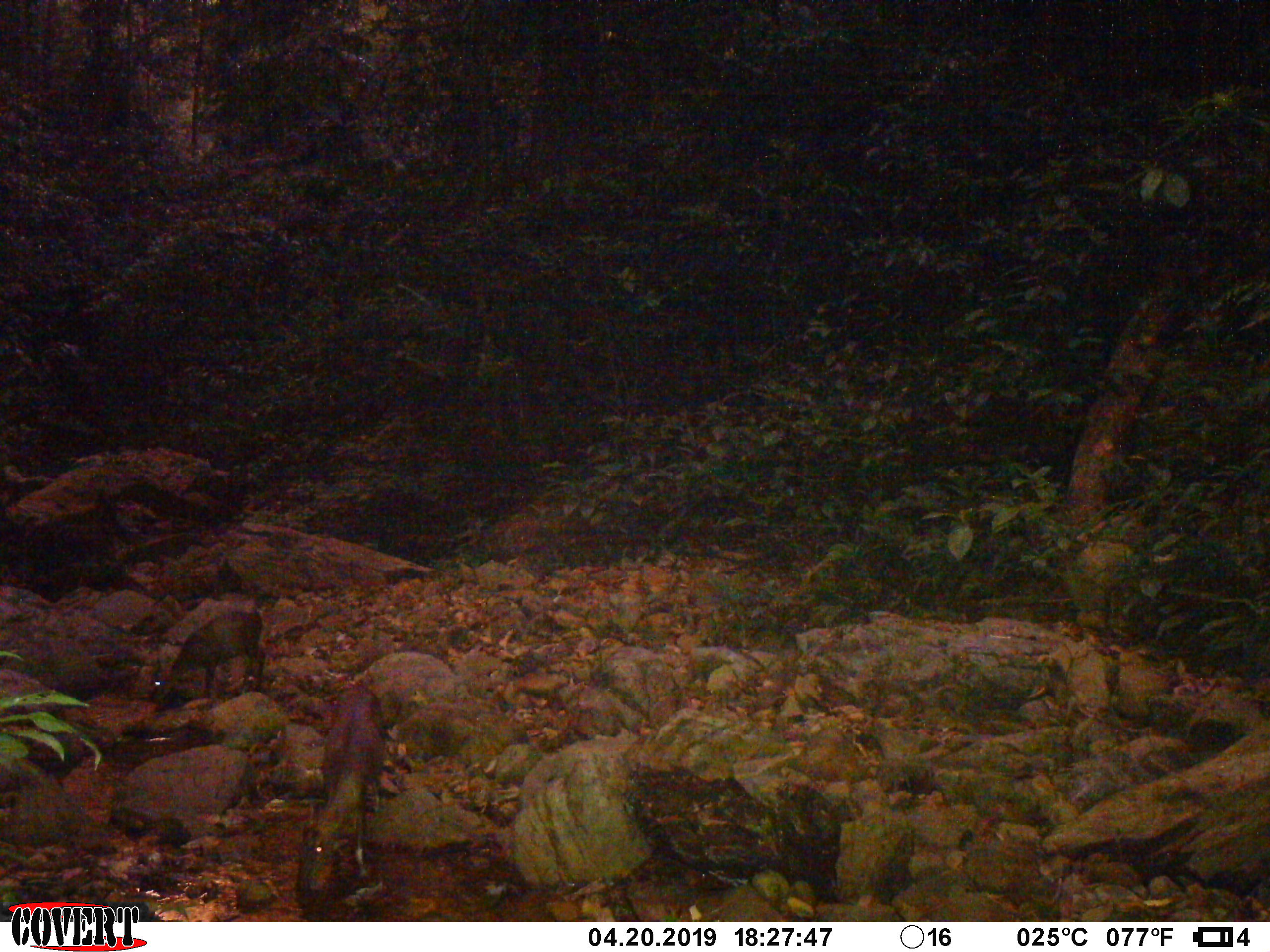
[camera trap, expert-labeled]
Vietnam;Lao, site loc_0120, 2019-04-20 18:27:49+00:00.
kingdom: Animalia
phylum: Chordata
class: Mammalia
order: Artiodactyla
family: Cervidae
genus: Muntiacus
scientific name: Muntiacus rooseveltorum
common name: roosevelt's muntjac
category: roosevelts muntjac group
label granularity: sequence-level